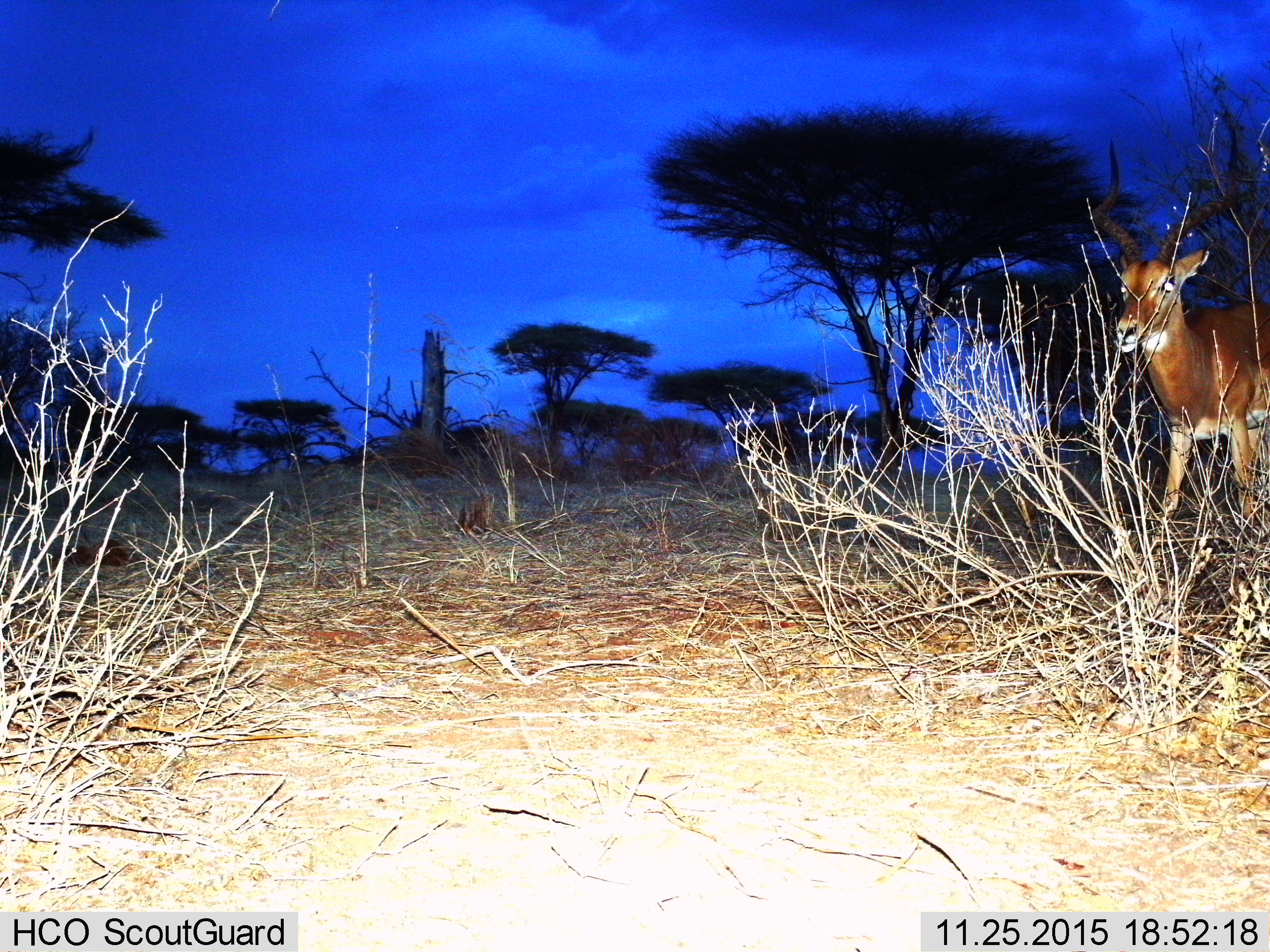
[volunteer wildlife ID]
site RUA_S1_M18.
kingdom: Animalia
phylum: Chordata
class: Mammalia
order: Artiodactyla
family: Bovidae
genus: Aepyceros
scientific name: Aepyceros melampus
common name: impala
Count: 1.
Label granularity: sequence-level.